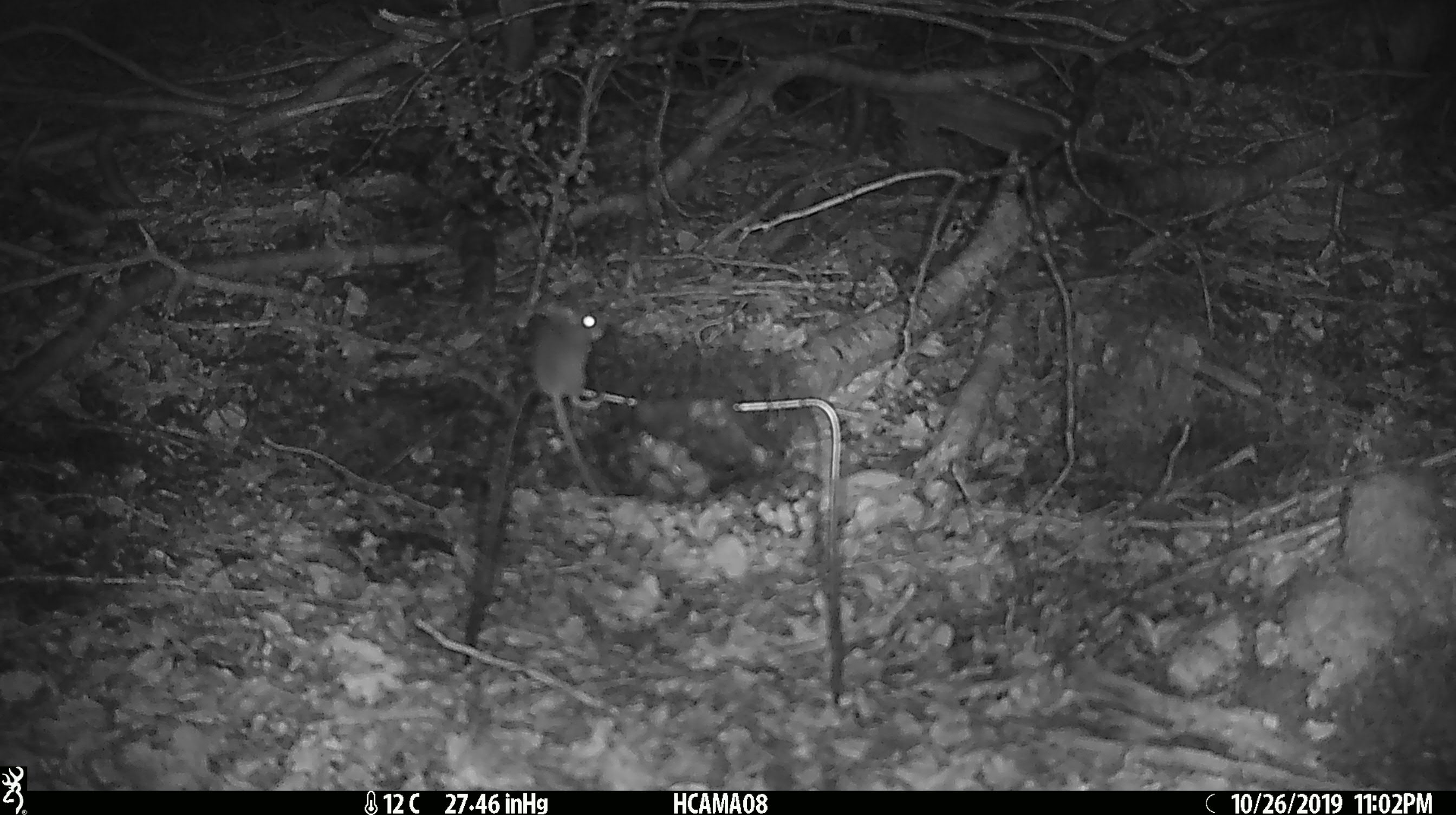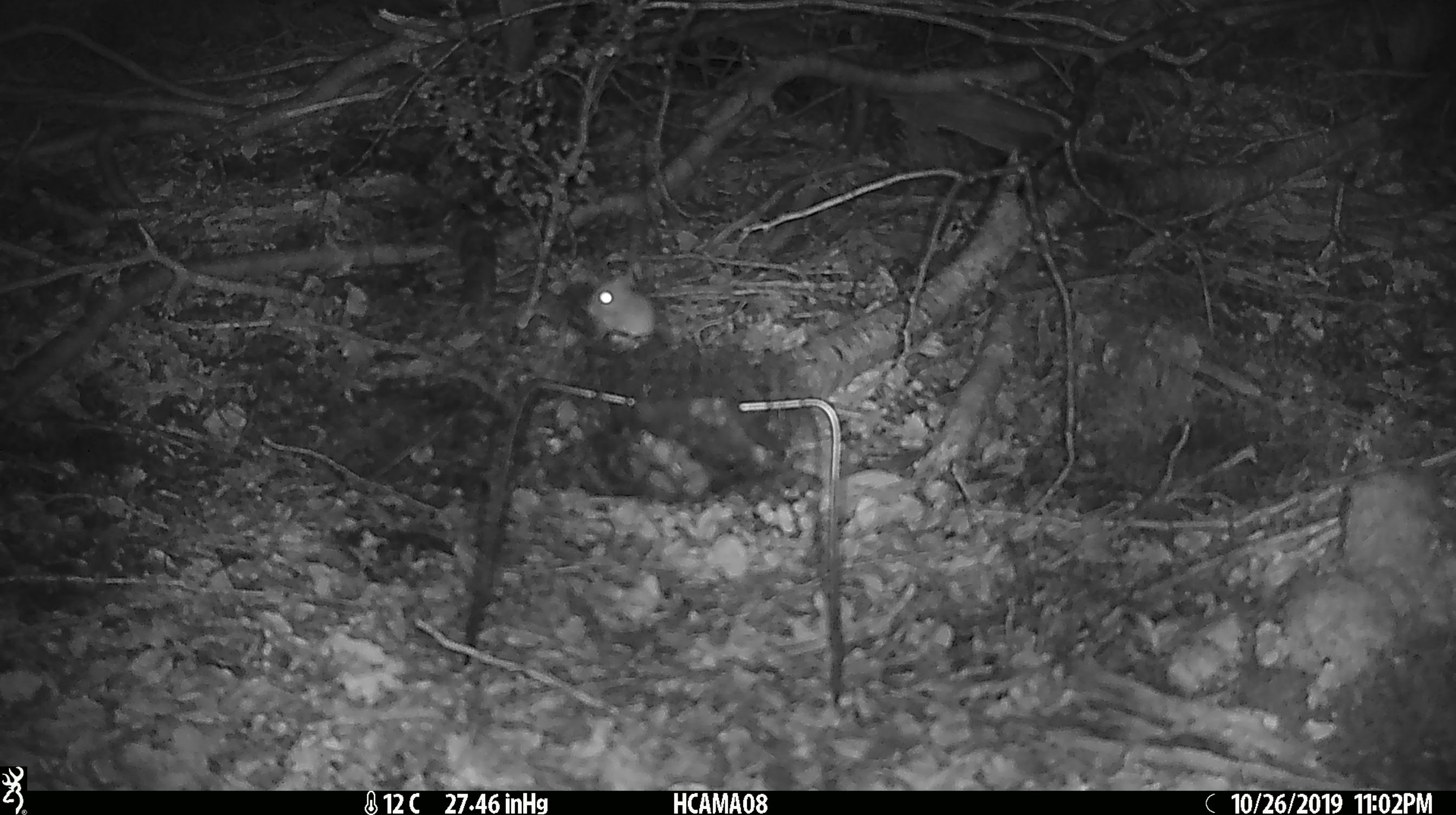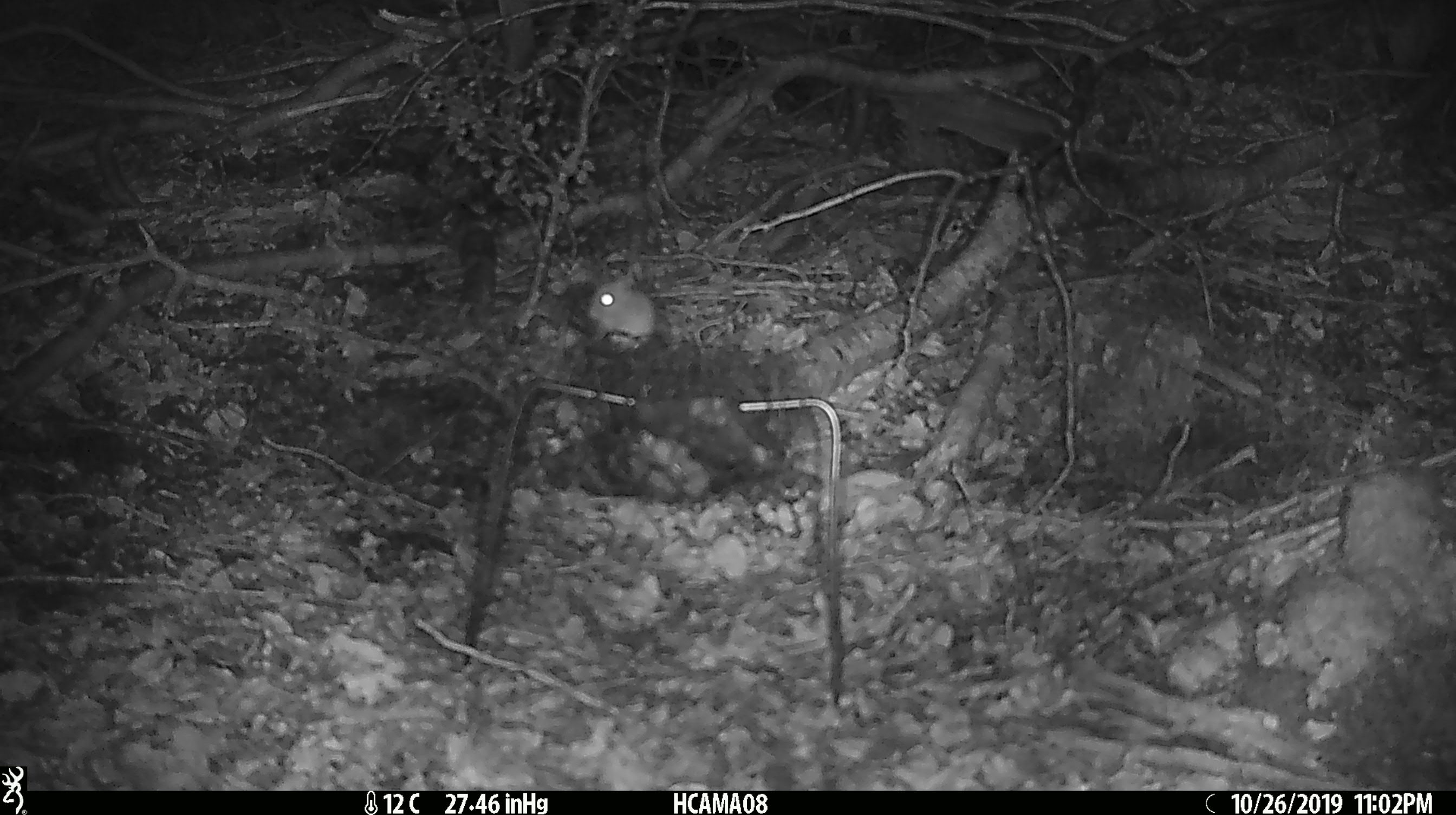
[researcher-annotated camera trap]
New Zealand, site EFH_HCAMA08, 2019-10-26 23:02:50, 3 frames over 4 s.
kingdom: Animalia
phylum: Chordata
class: Mammalia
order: Rodentia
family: Muridae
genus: Mus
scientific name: Mus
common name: mouse